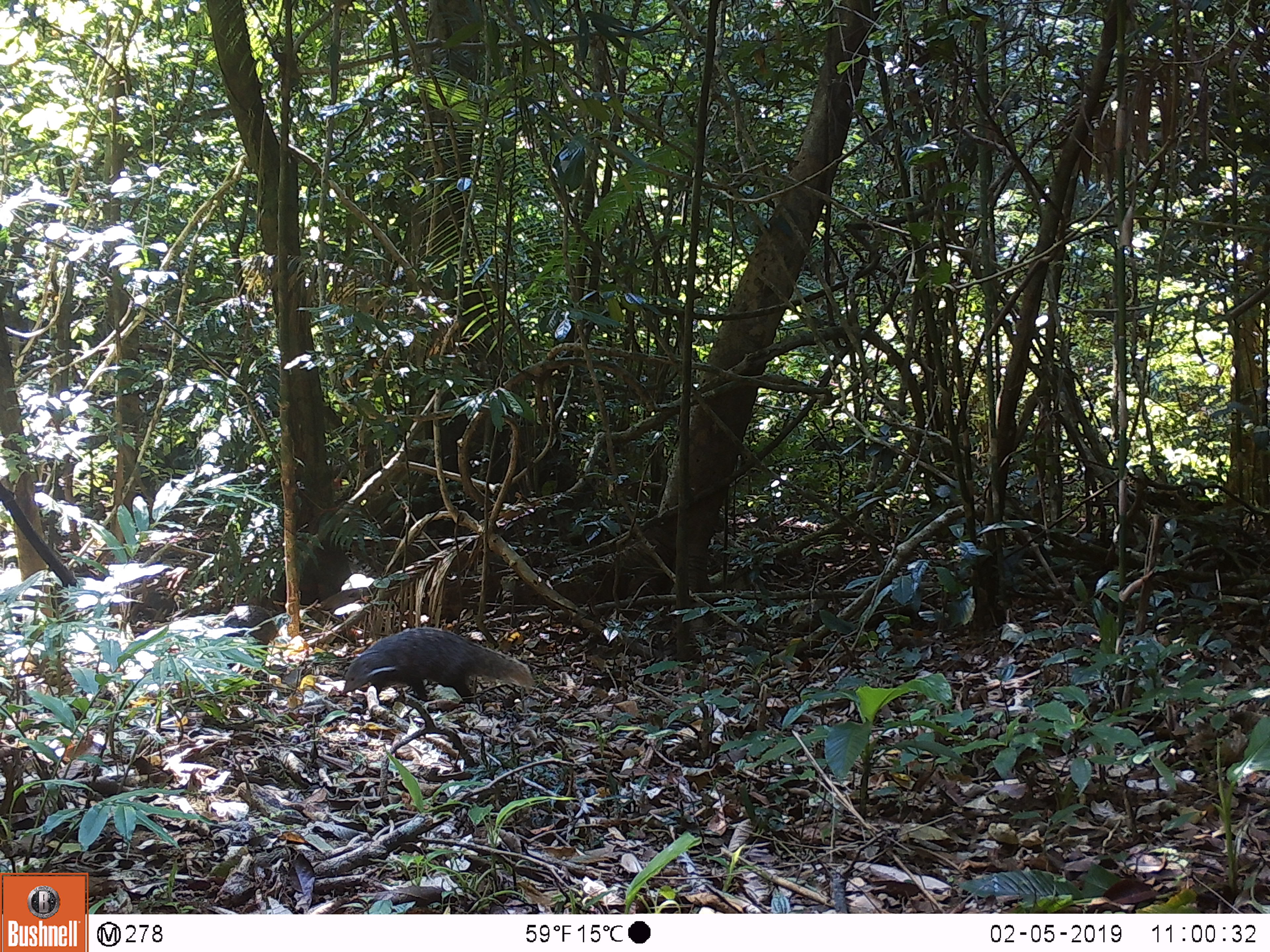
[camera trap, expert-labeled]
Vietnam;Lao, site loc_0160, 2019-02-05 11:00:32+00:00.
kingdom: Animalia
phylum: Chordata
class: Mammalia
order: Carnivora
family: Herpestidae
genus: Urva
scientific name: Urva urva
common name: crab-eating mongoose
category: crab eating mongoose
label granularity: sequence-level